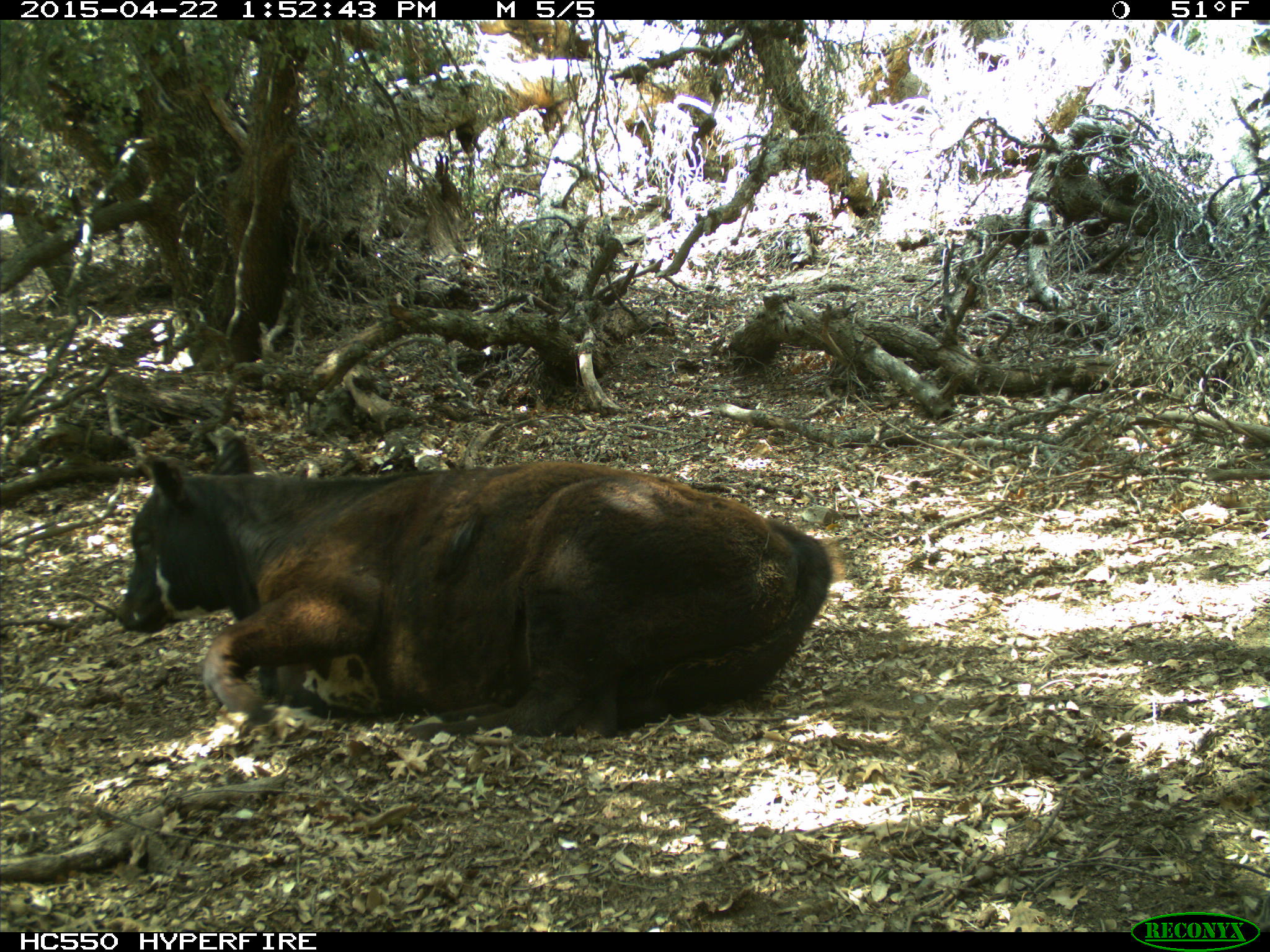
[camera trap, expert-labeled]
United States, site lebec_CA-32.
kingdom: Animalia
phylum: Chordata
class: Mammalia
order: Artiodactyla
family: Bovidae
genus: Bos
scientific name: Bos taurus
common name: domestic cow